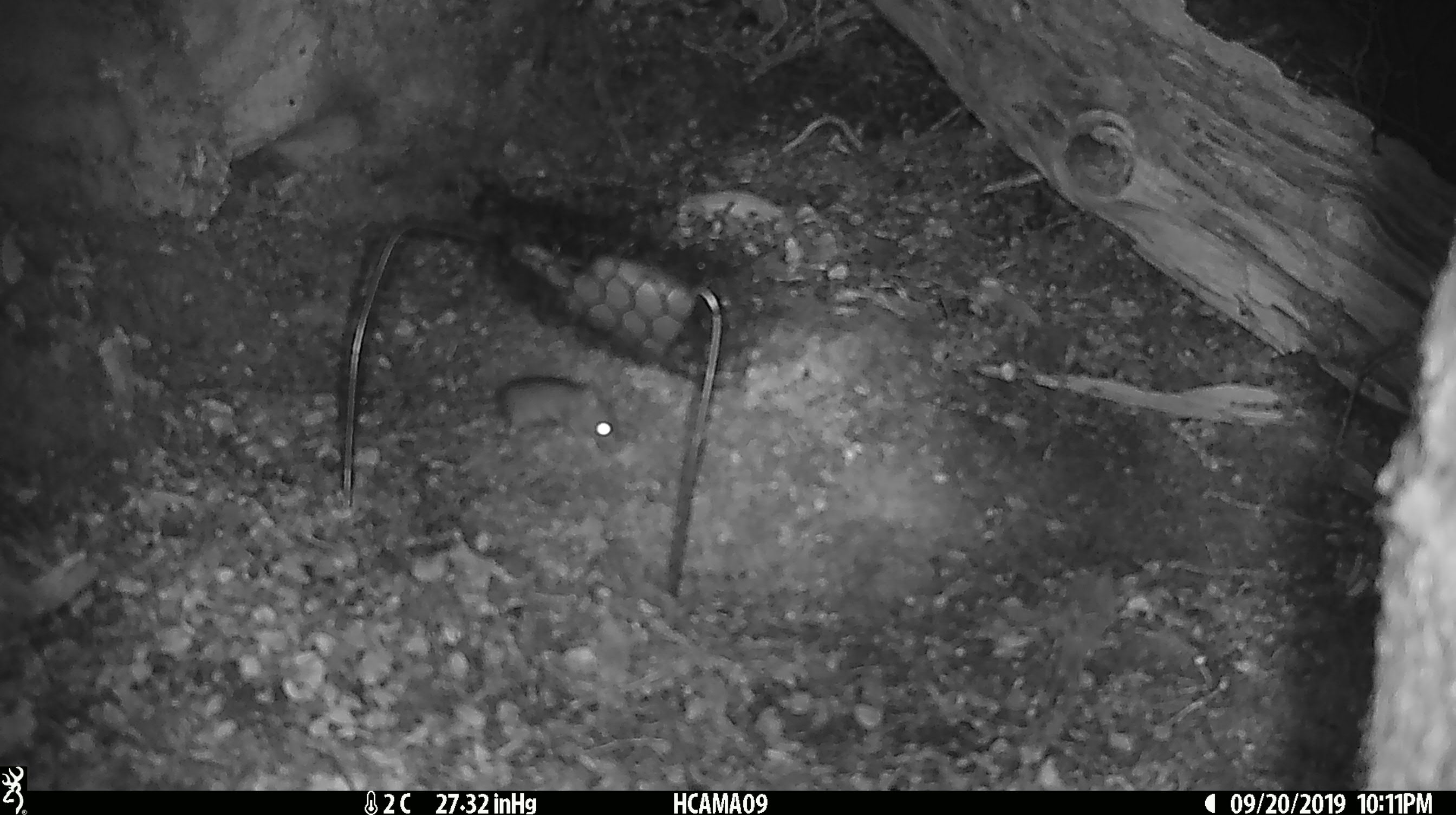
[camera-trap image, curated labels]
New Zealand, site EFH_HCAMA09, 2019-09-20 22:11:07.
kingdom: Animalia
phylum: Chordata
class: Mammalia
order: Rodentia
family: Muridae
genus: Mus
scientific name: Mus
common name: mouse